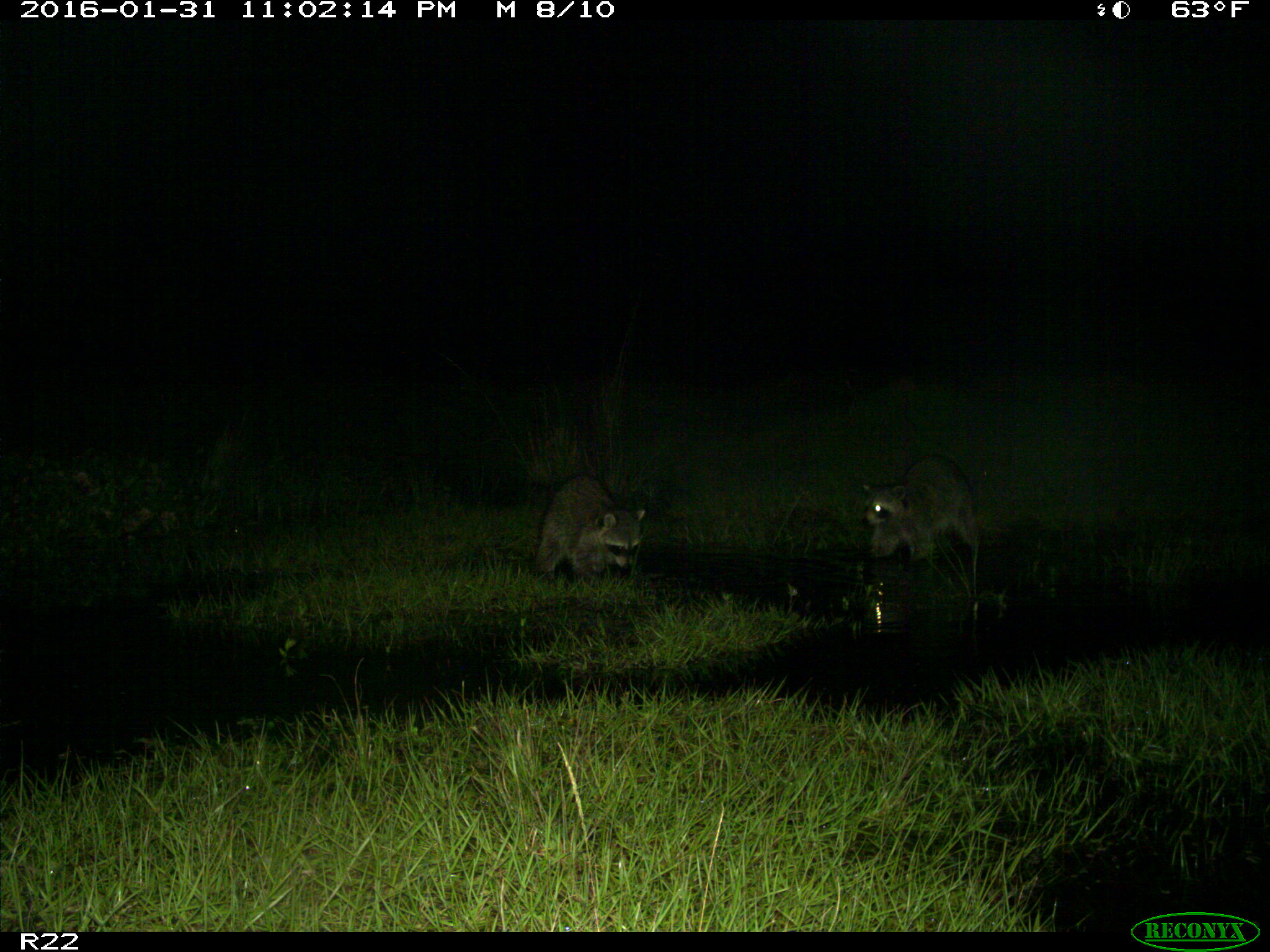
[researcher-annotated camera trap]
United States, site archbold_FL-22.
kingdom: Animalia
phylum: Chordata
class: Mammalia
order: Carnivora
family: Procyonidae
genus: Procyon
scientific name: Procyon lotor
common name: common raccoon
Procyon lotor (common raccoon).